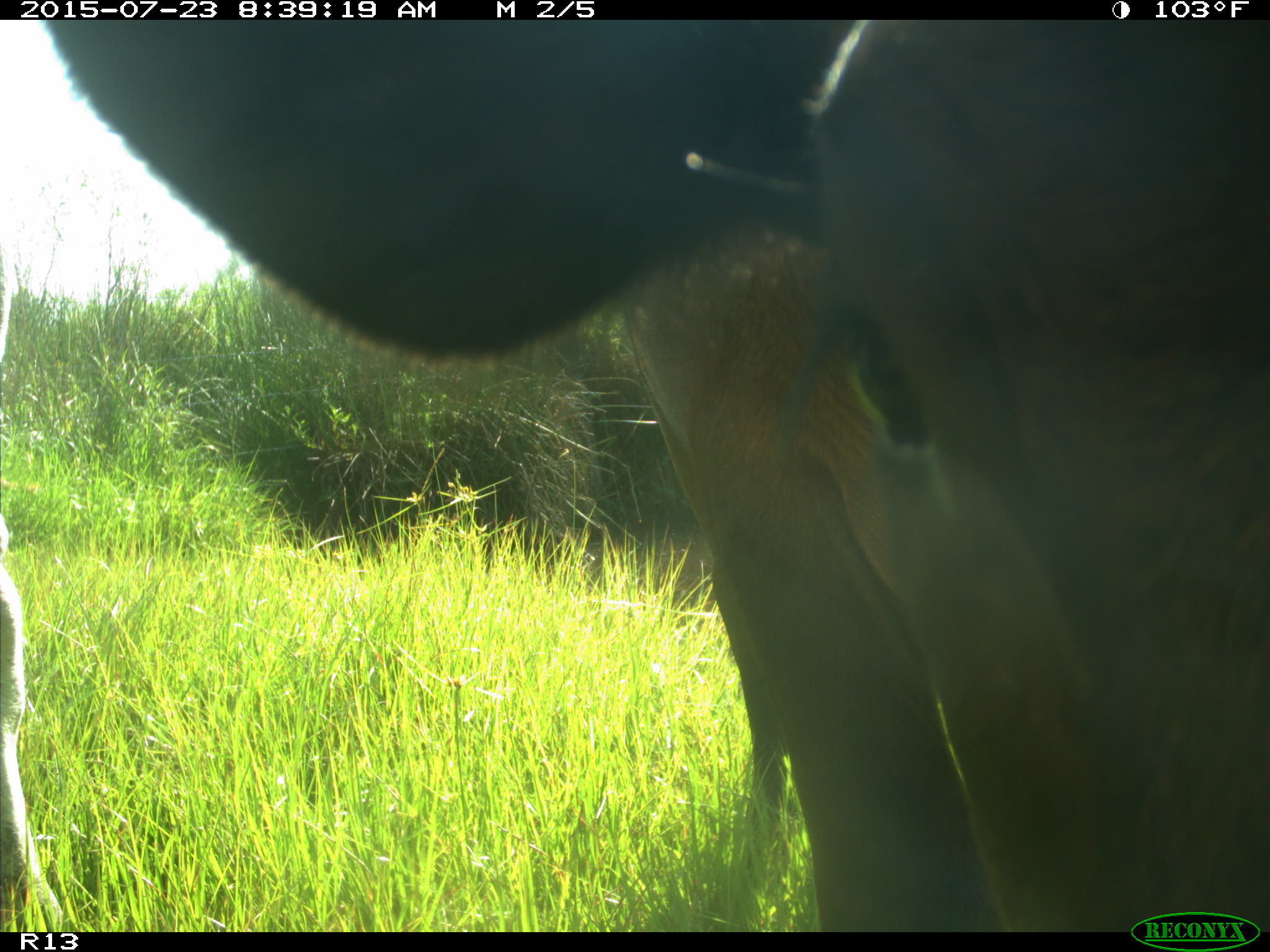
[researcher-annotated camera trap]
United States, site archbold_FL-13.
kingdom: Animalia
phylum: Chordata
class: Mammalia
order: Artiodactyla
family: Bovidae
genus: Bos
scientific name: Bos taurus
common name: domestic cow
Bos taurus (domestic cow).